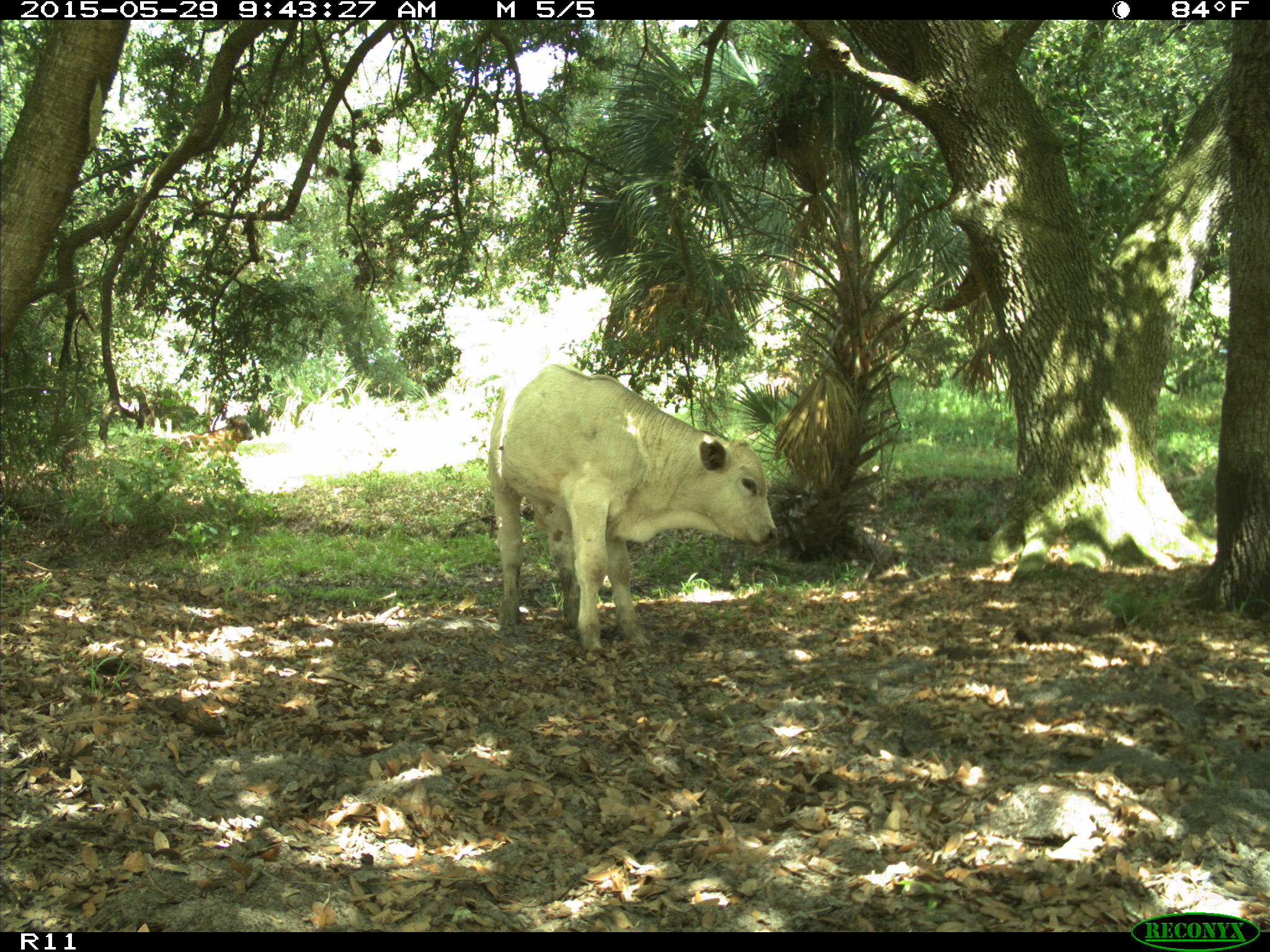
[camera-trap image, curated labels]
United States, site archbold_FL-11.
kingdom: Animalia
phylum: Chordata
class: Mammalia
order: Artiodactyla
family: Bovidae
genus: Bos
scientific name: Bos taurus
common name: domestic cow